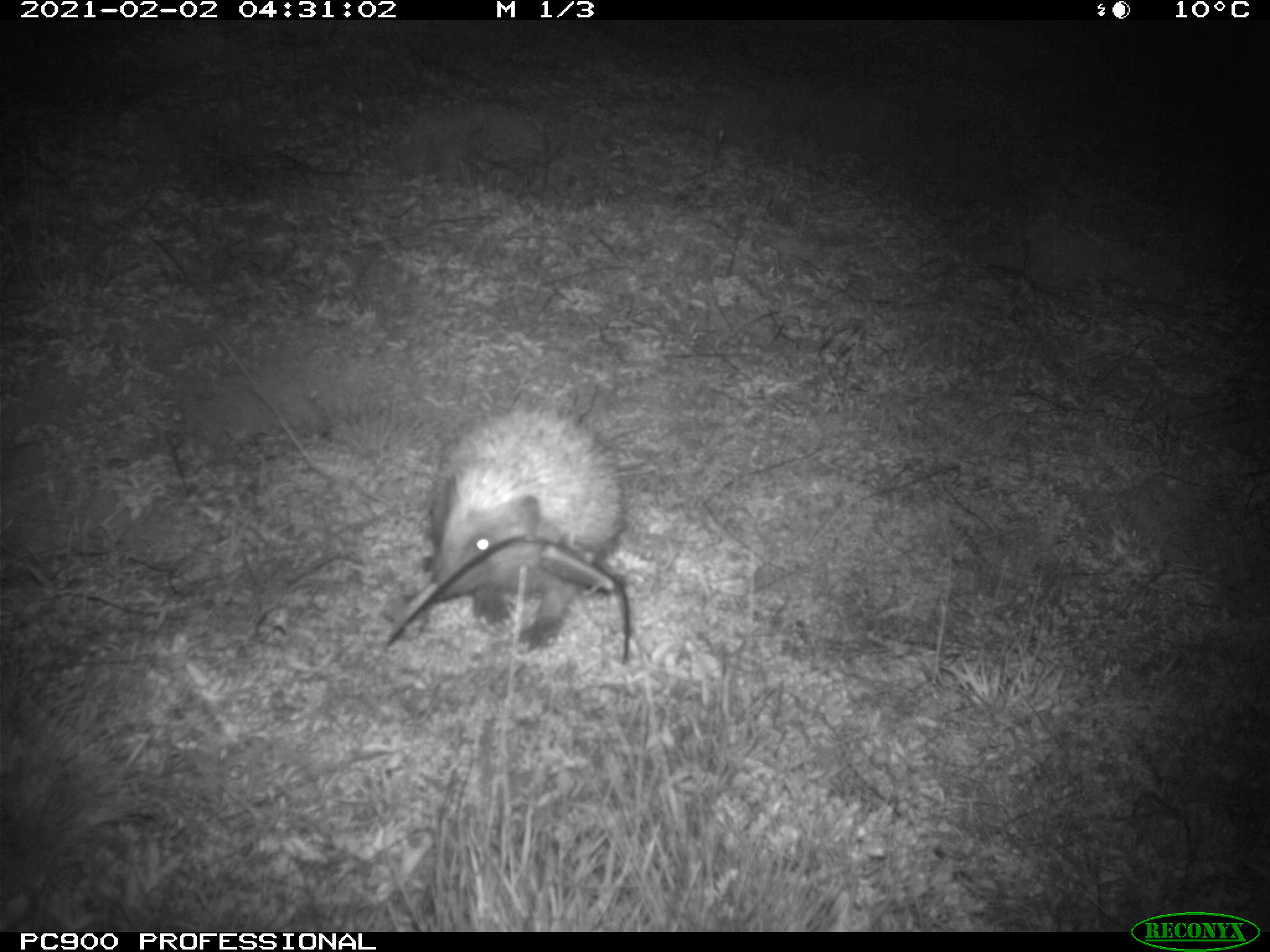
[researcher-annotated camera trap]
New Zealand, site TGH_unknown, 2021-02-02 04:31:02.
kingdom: Animalia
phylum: Chordata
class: Mammalia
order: Eulipotyphla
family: Erinaceidae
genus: Erinaceus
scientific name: Erinaceus europaeus europaeus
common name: european hedgehog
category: hedgehog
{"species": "hedgehog (european hedgehog) (Erinaceus europaeus europaeus)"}